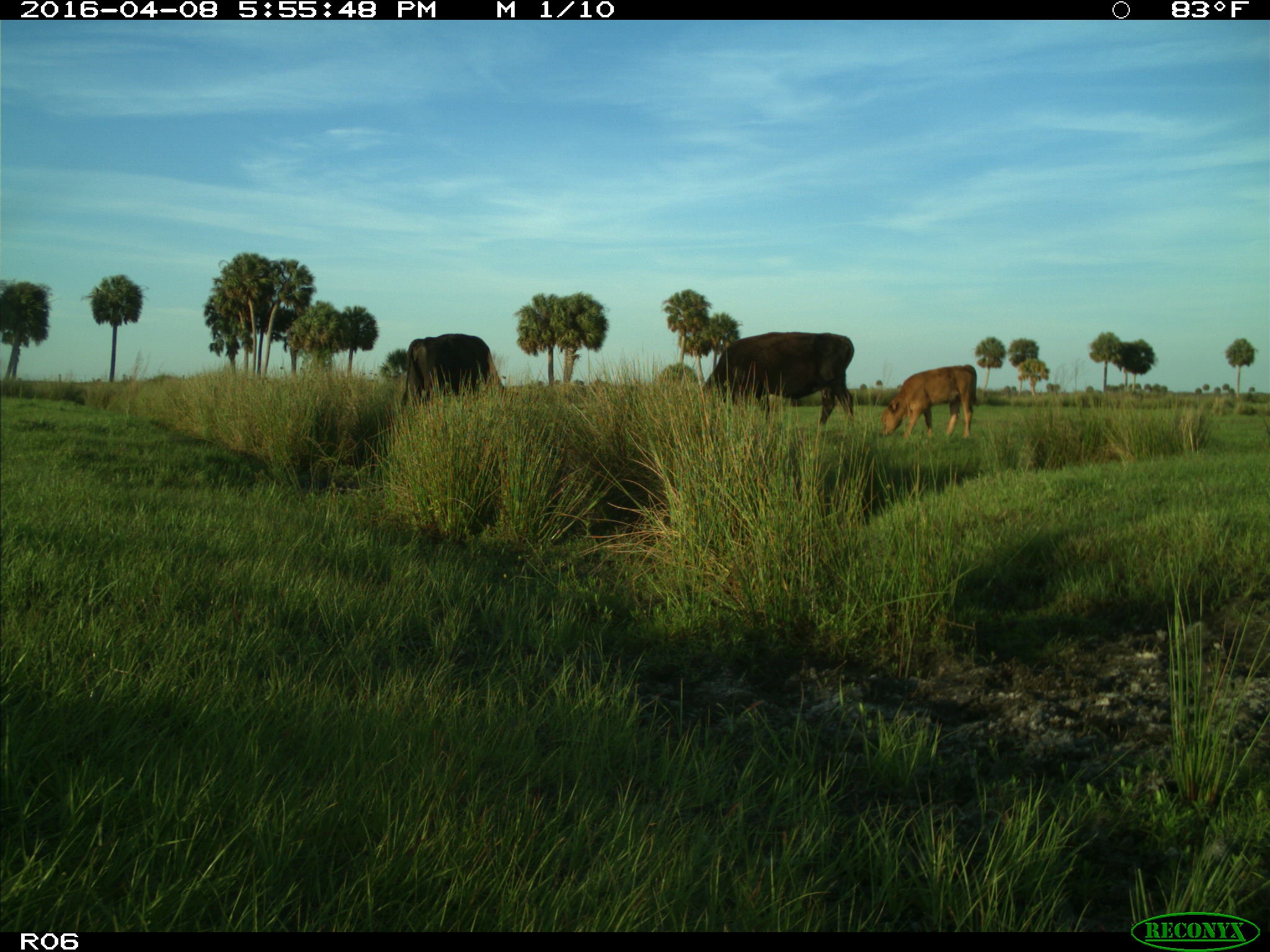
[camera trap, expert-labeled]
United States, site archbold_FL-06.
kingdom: Animalia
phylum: Chordata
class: Mammalia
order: Artiodactyla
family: Bovidae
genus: Bos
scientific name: Bos taurus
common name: domestic cow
Bos taurus (domestic cow).